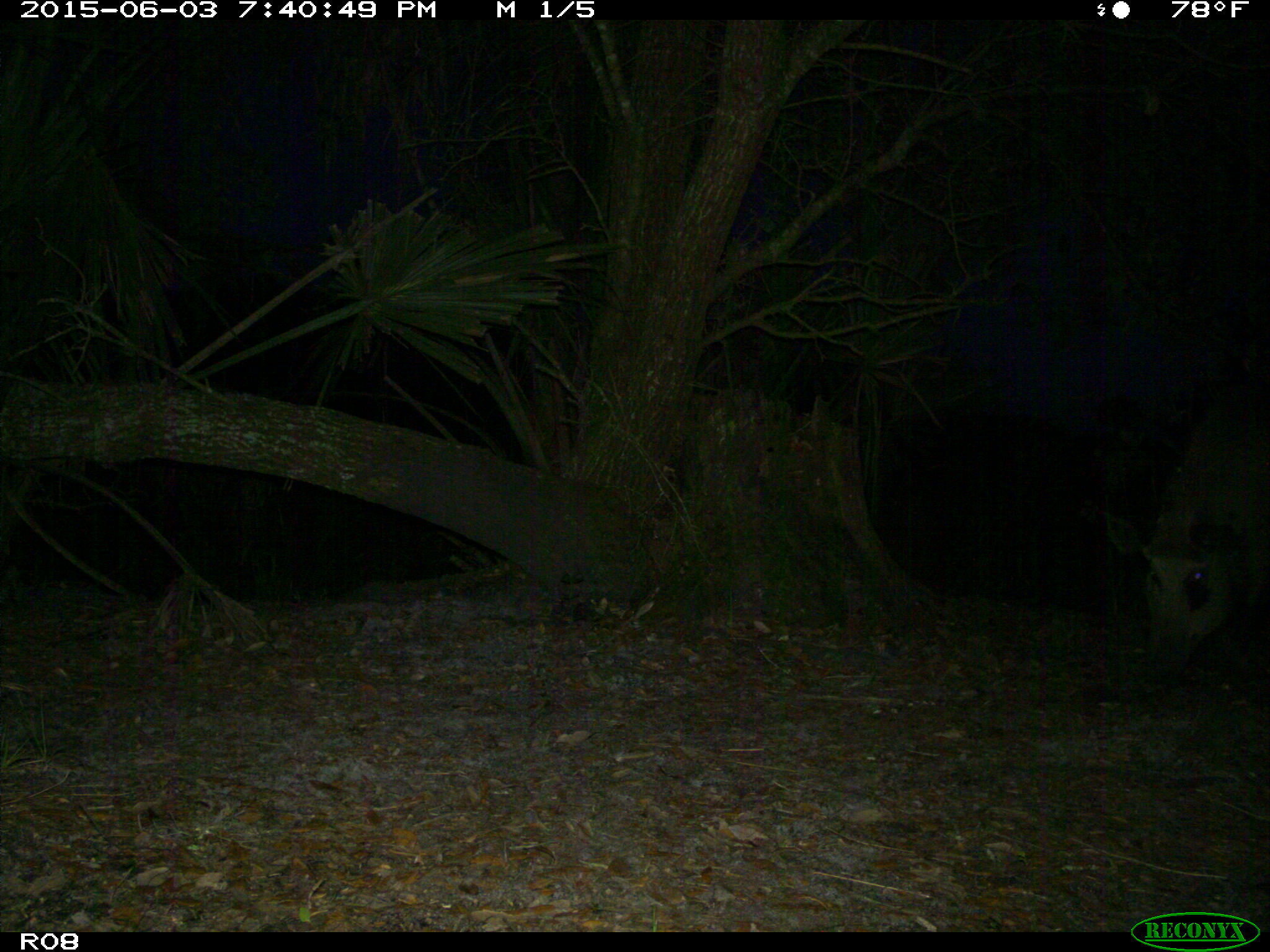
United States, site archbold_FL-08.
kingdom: Animalia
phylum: Chordata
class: Mammalia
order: Artiodactyla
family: Suidae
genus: Sus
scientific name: Sus scrofa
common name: wild boar